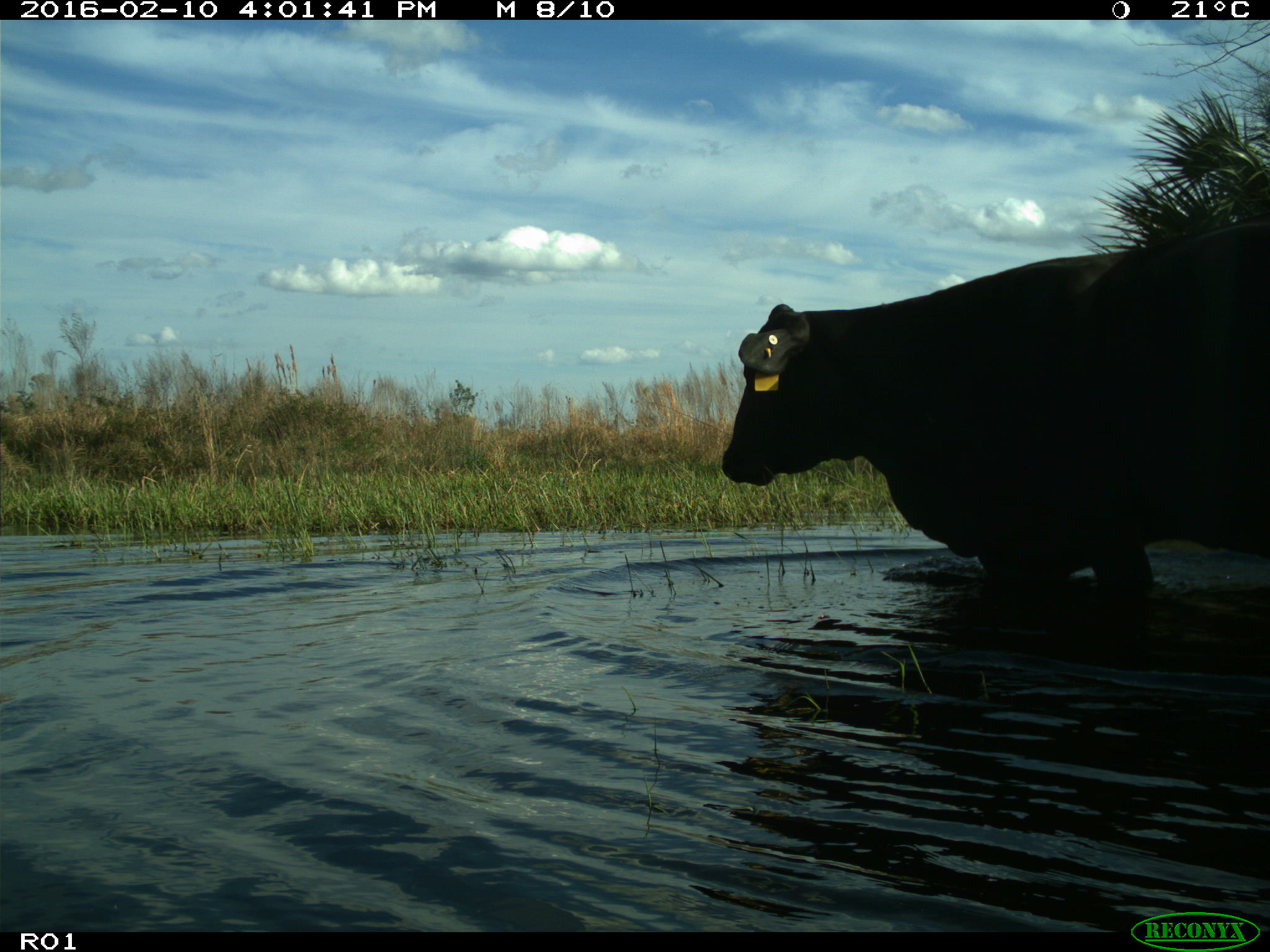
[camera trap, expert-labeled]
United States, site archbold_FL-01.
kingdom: Animalia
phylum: Chordata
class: Mammalia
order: Artiodactyla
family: Bovidae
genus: Bos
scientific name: Bos taurus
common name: domestic cow